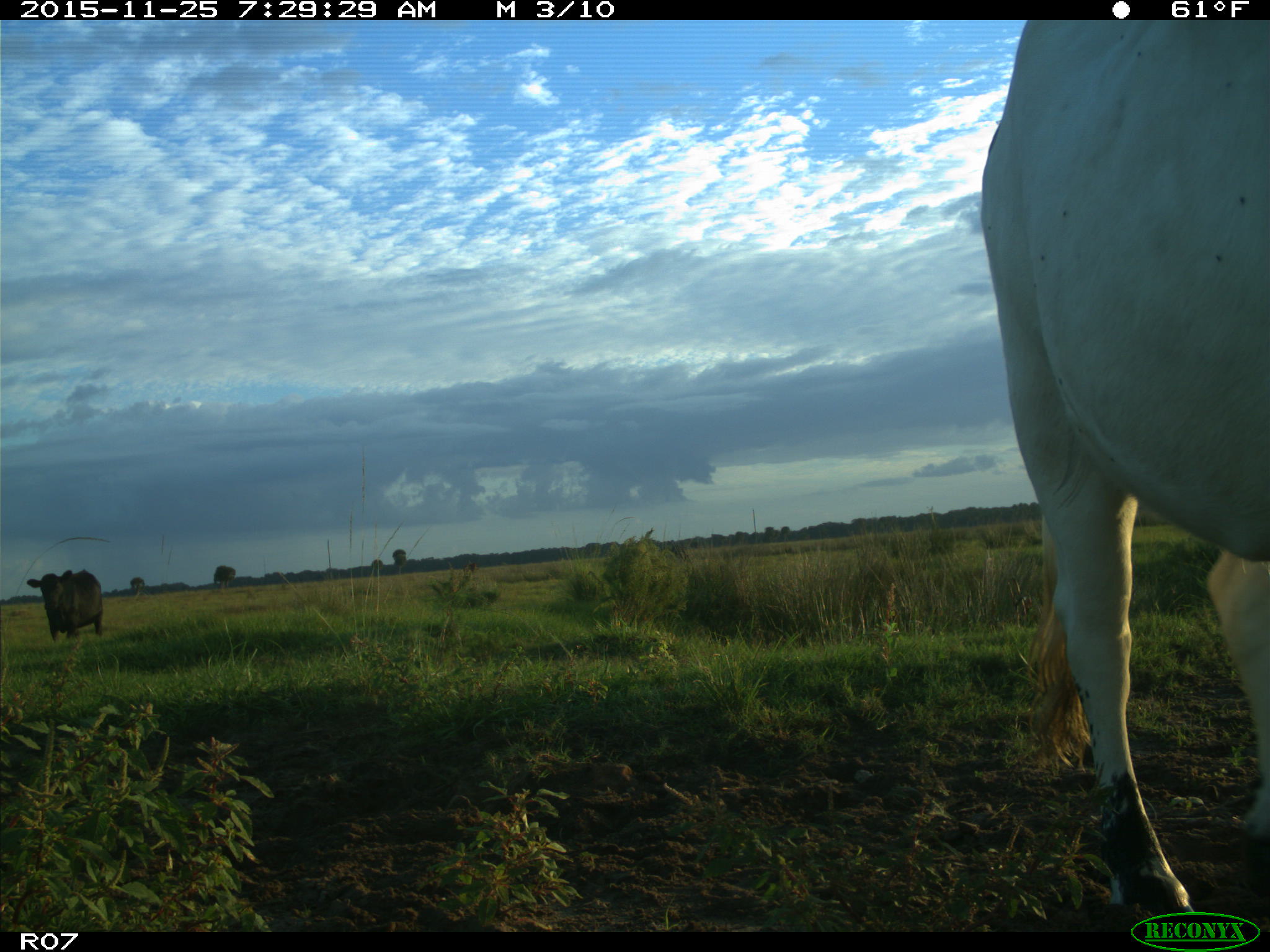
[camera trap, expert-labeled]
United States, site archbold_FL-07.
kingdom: Animalia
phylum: Chordata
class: Mammalia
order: Artiodactyla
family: Bovidae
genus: Bos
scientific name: Bos taurus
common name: domestic cow